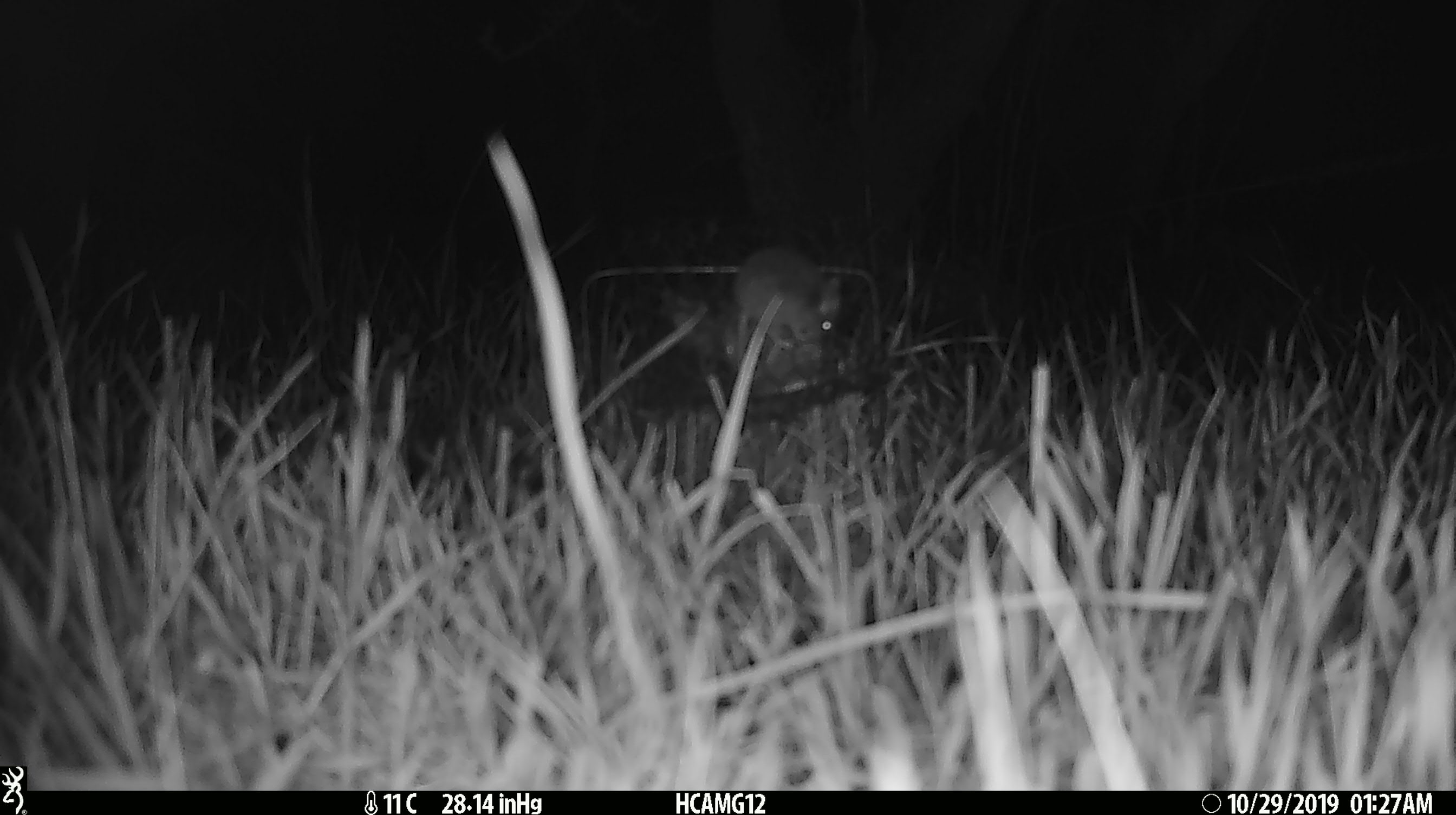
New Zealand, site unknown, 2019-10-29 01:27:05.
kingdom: Animalia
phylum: Chordata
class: Mammalia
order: Rodentia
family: Muridae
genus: Mus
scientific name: Mus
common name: mouse